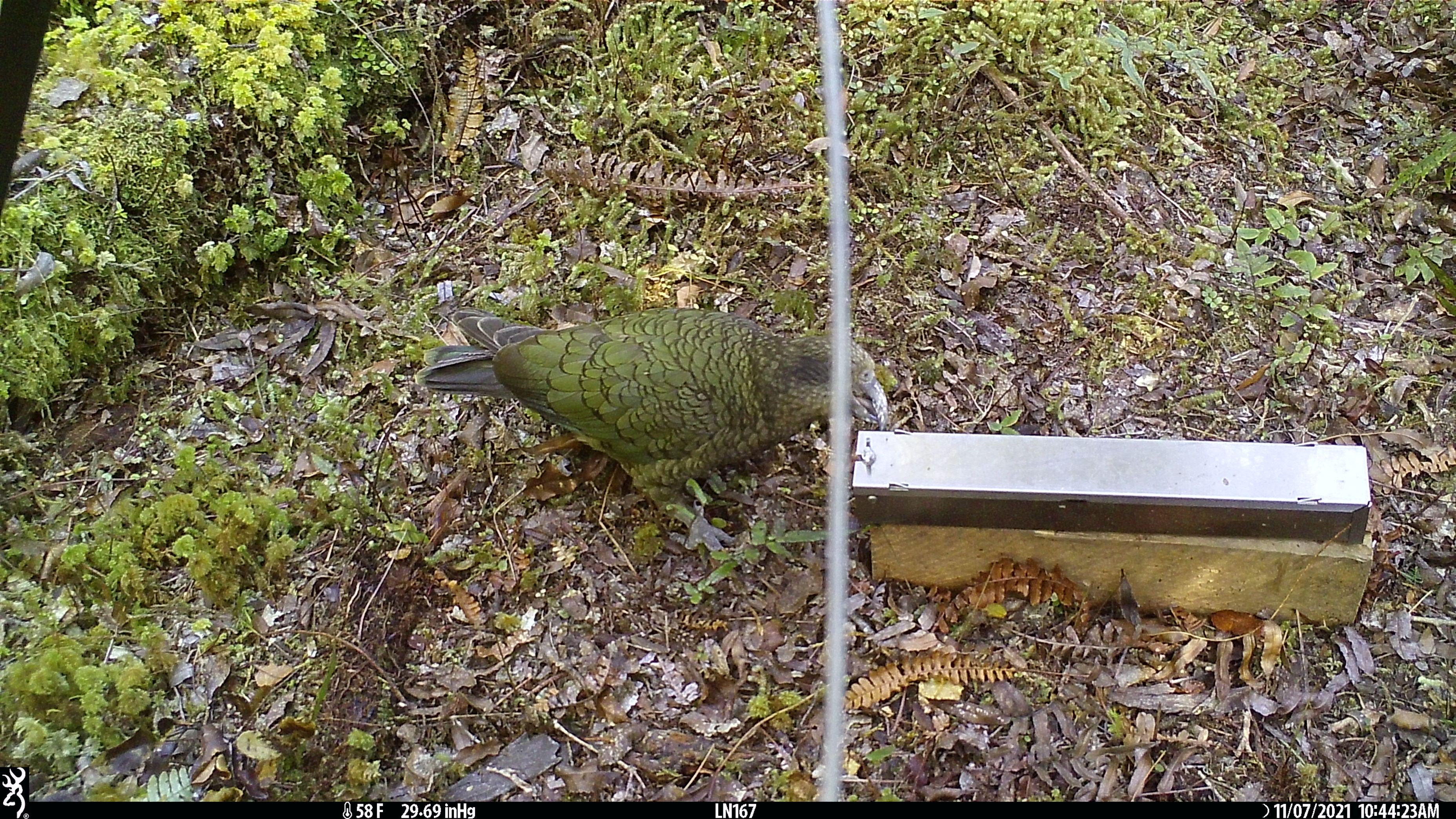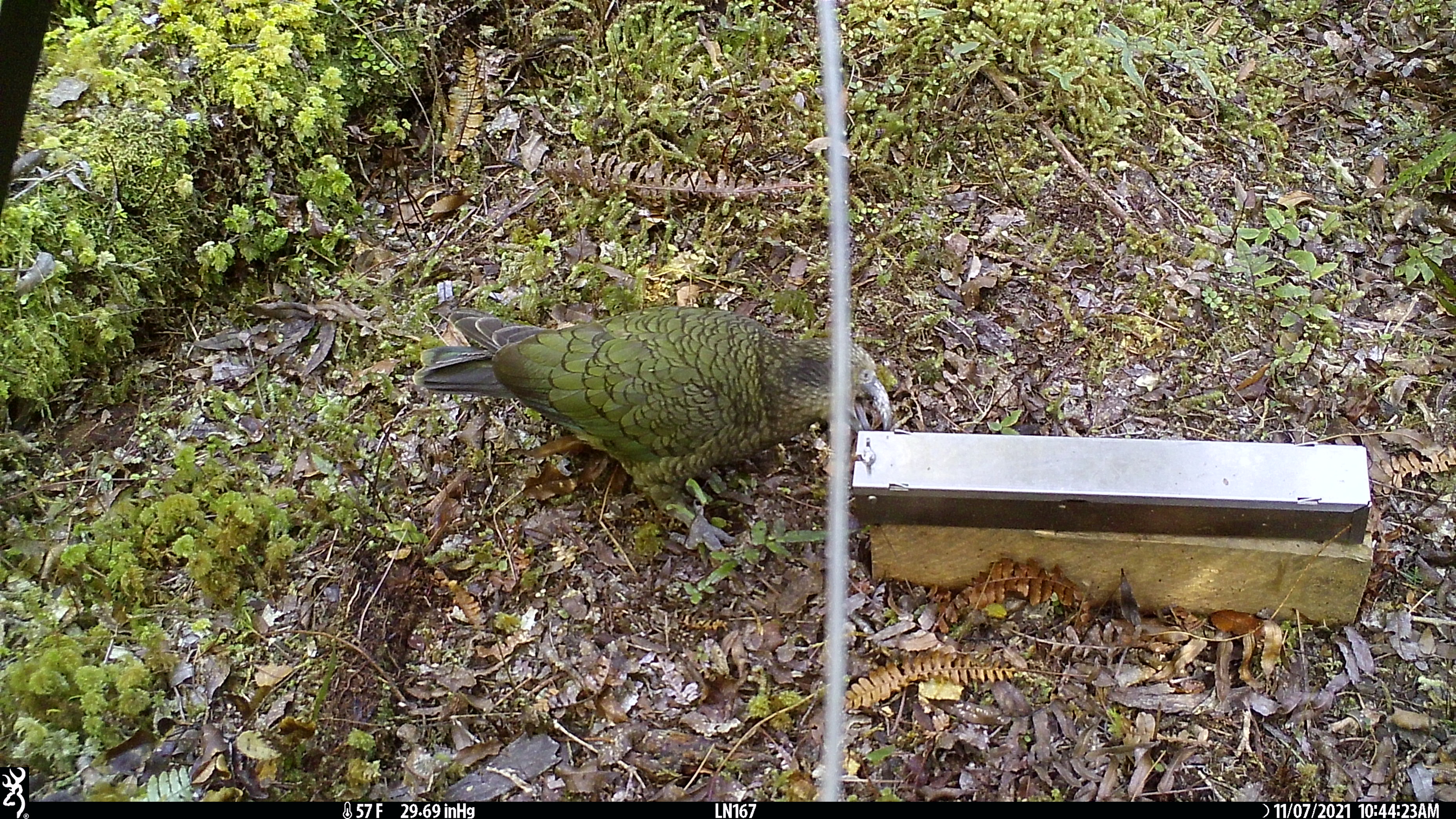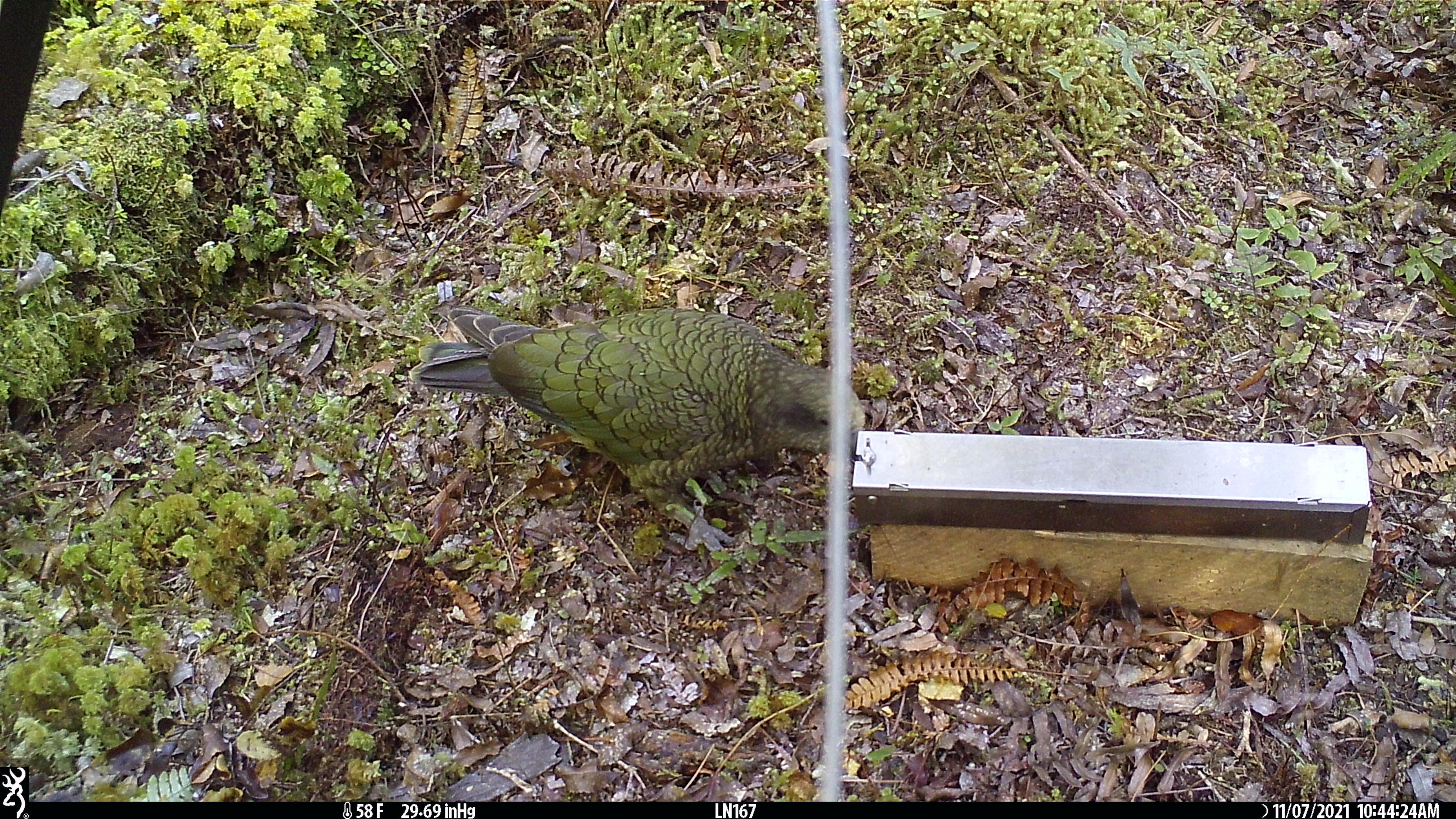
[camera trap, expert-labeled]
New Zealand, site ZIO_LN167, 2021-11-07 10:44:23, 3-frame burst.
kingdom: Animalia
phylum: Chordata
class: Aves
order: Psittaciformes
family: Strigopidae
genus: Nestor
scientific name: Nestor notabilis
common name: kea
Kea (Nestor notabilis).